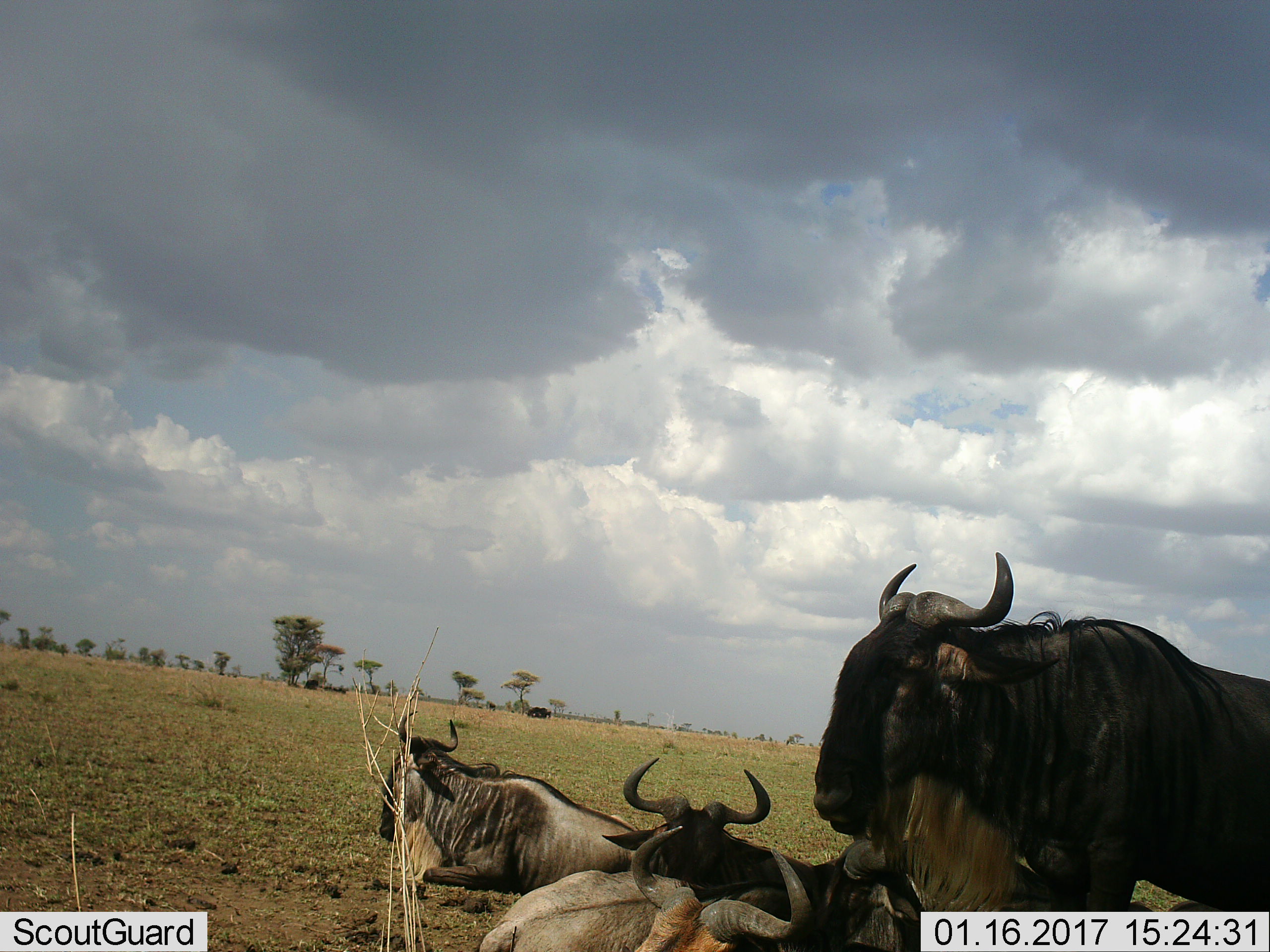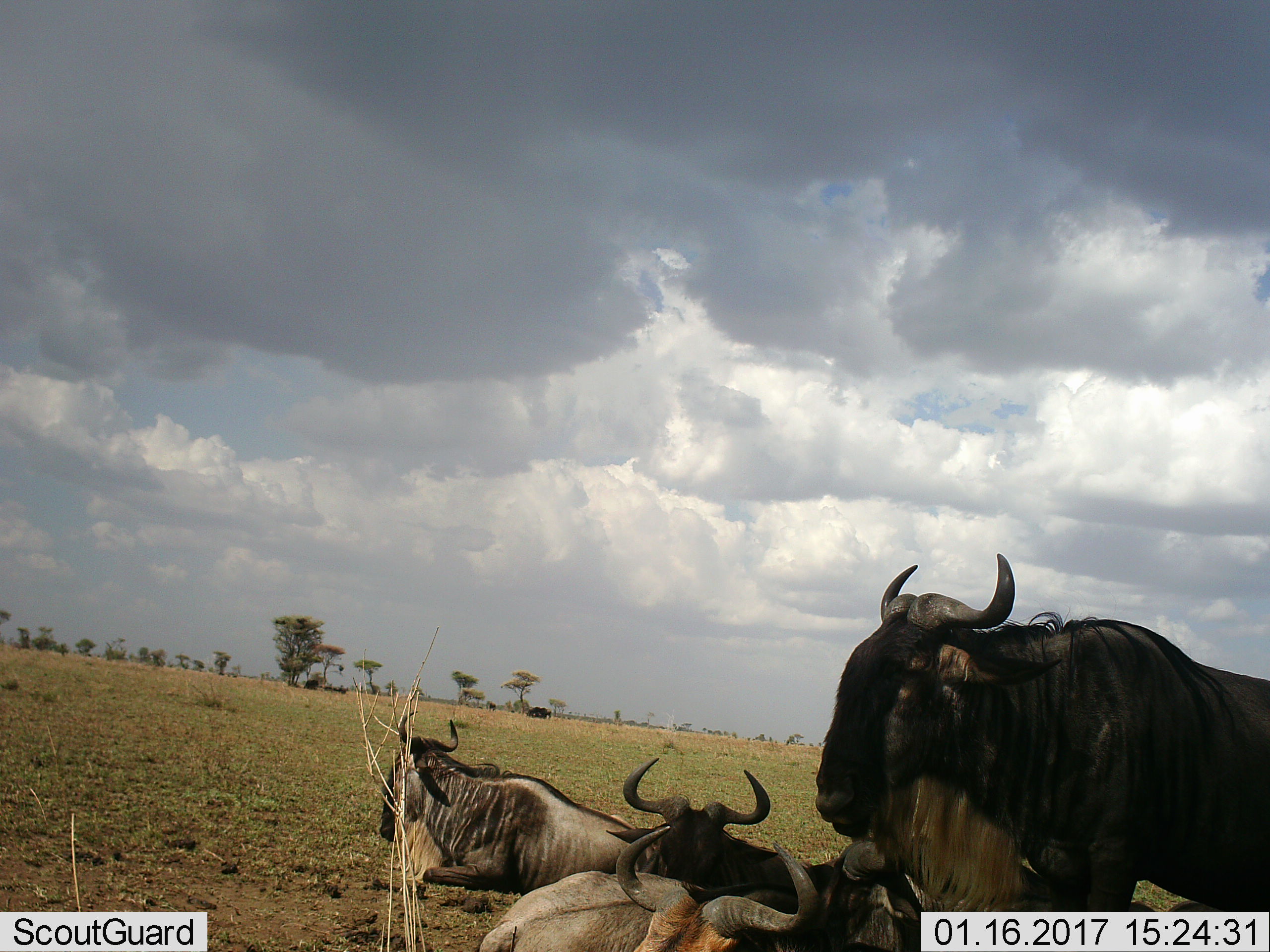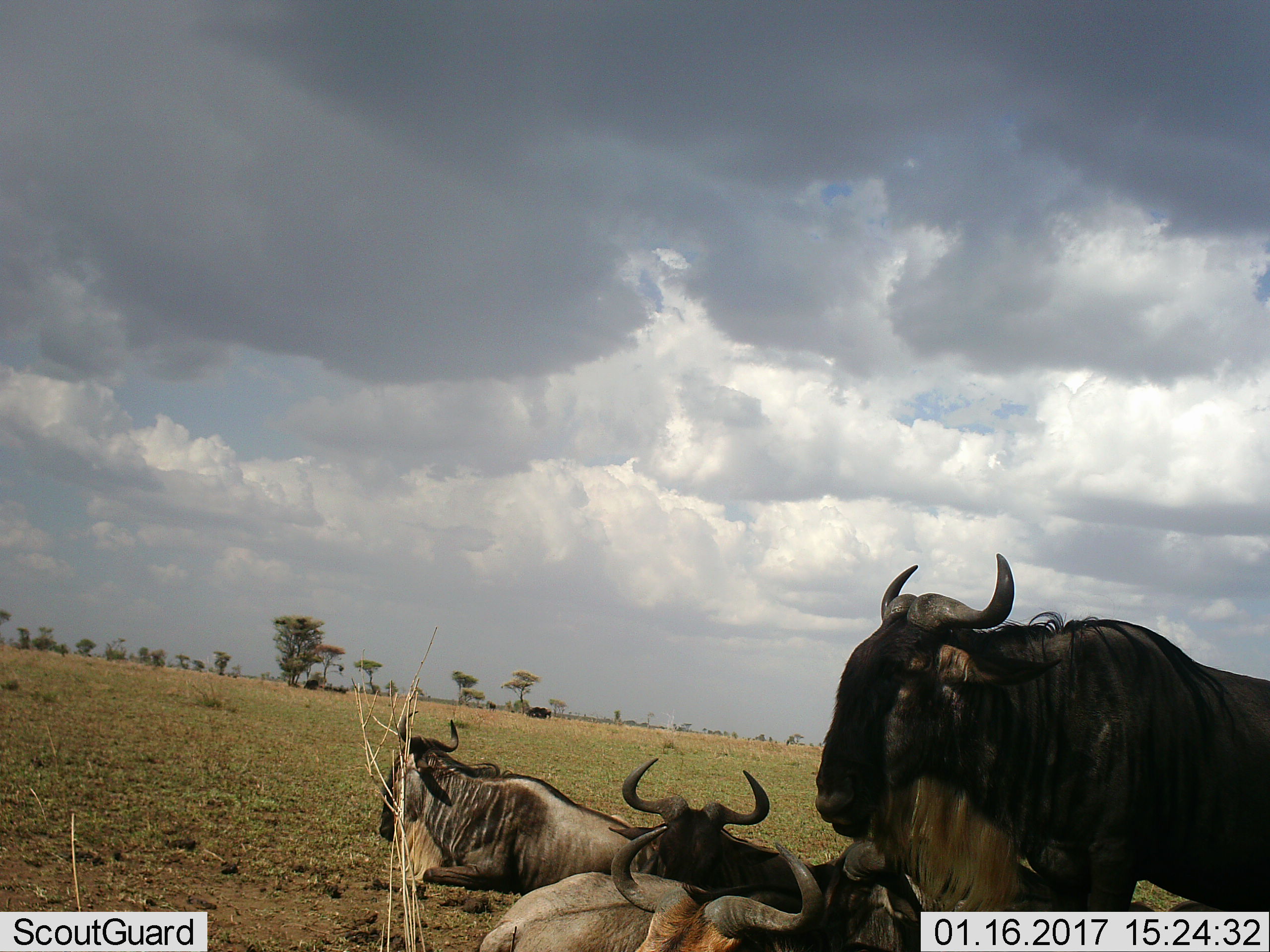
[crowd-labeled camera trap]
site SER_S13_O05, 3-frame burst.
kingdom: Animalia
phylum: Chordata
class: Mammalia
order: Artiodactyla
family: Bovidae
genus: Connochaetes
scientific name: Connochaetes taurinus taurinus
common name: blue wildebeest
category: wildebeestblue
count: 10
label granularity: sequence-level